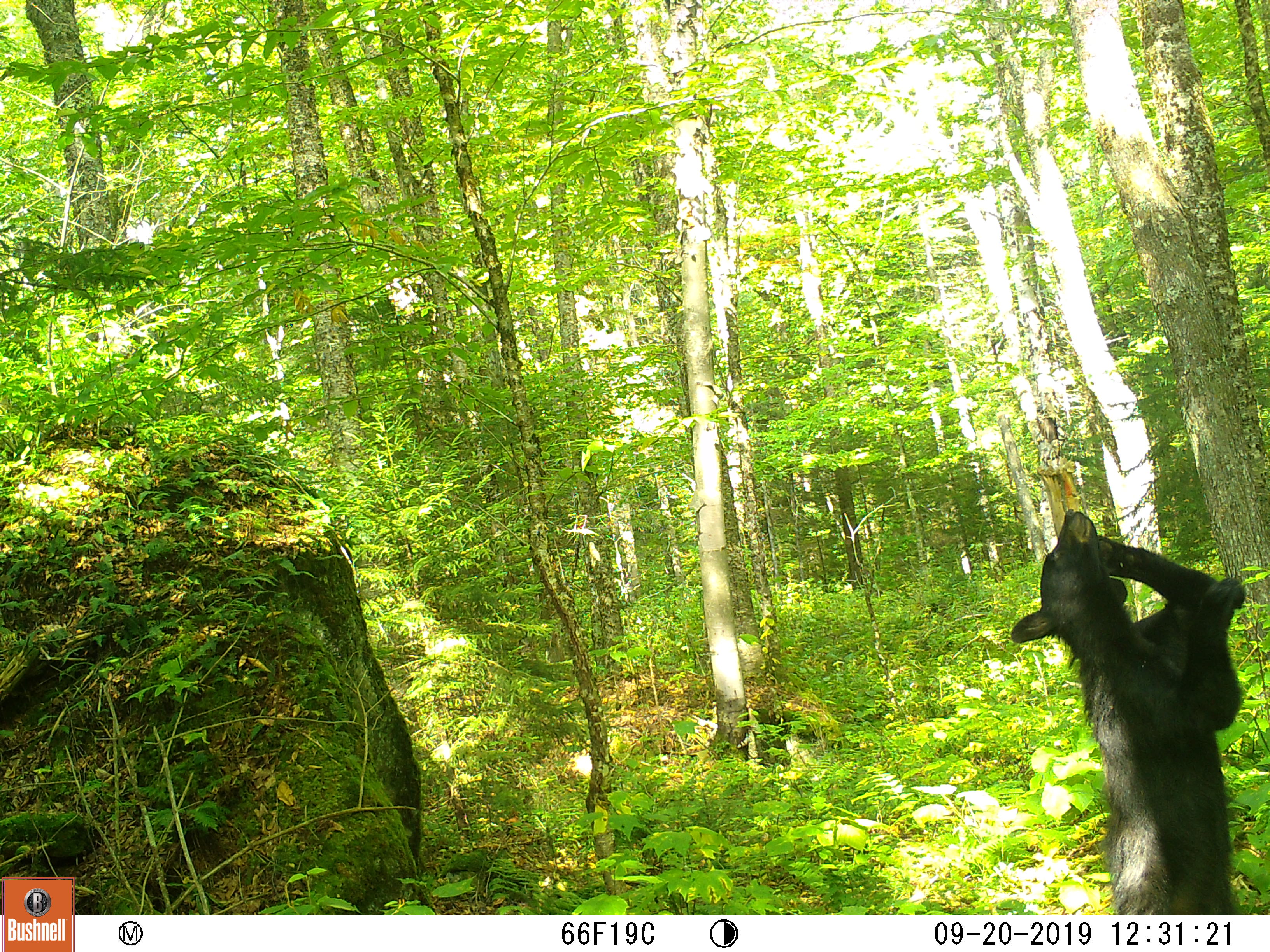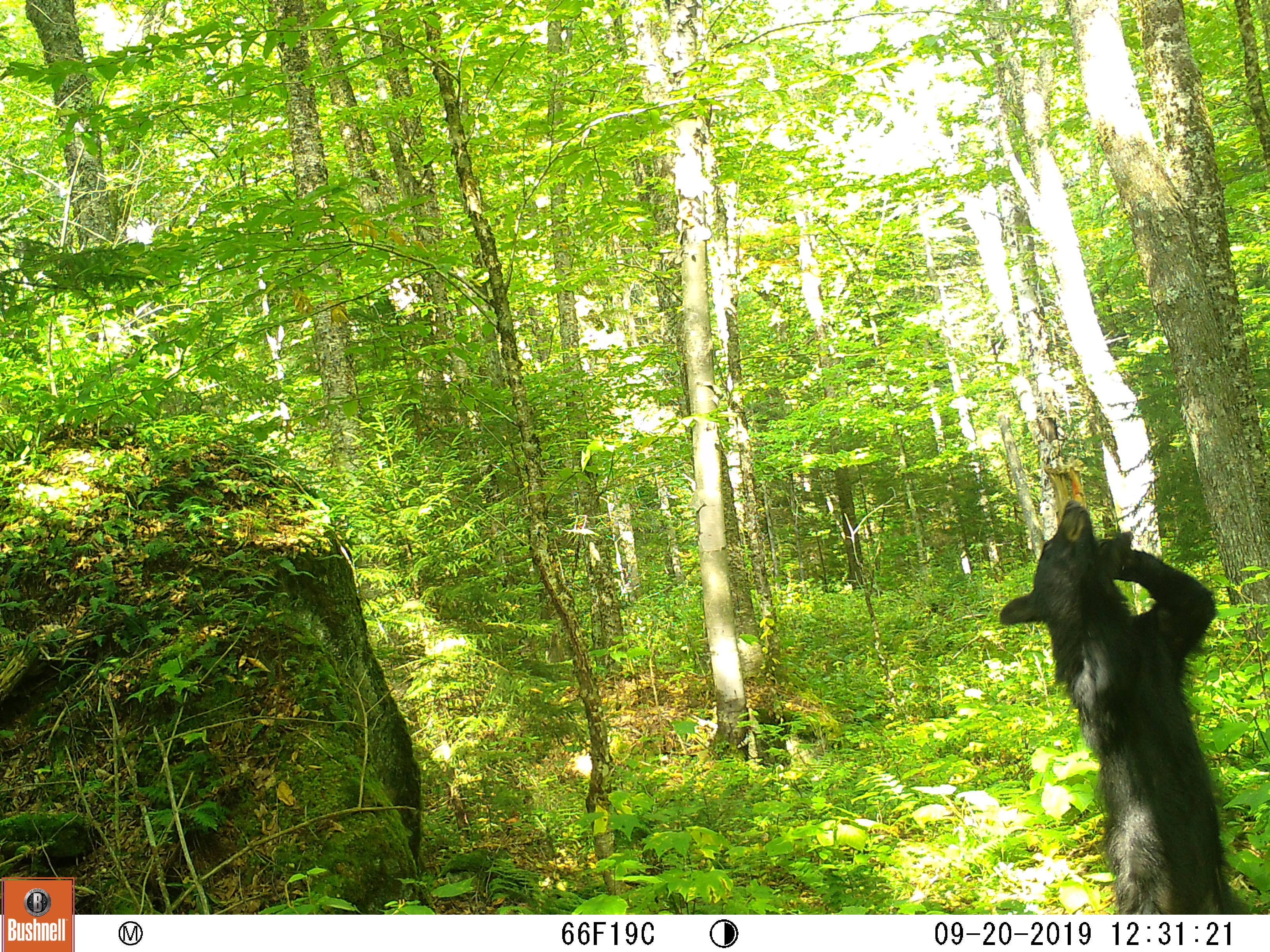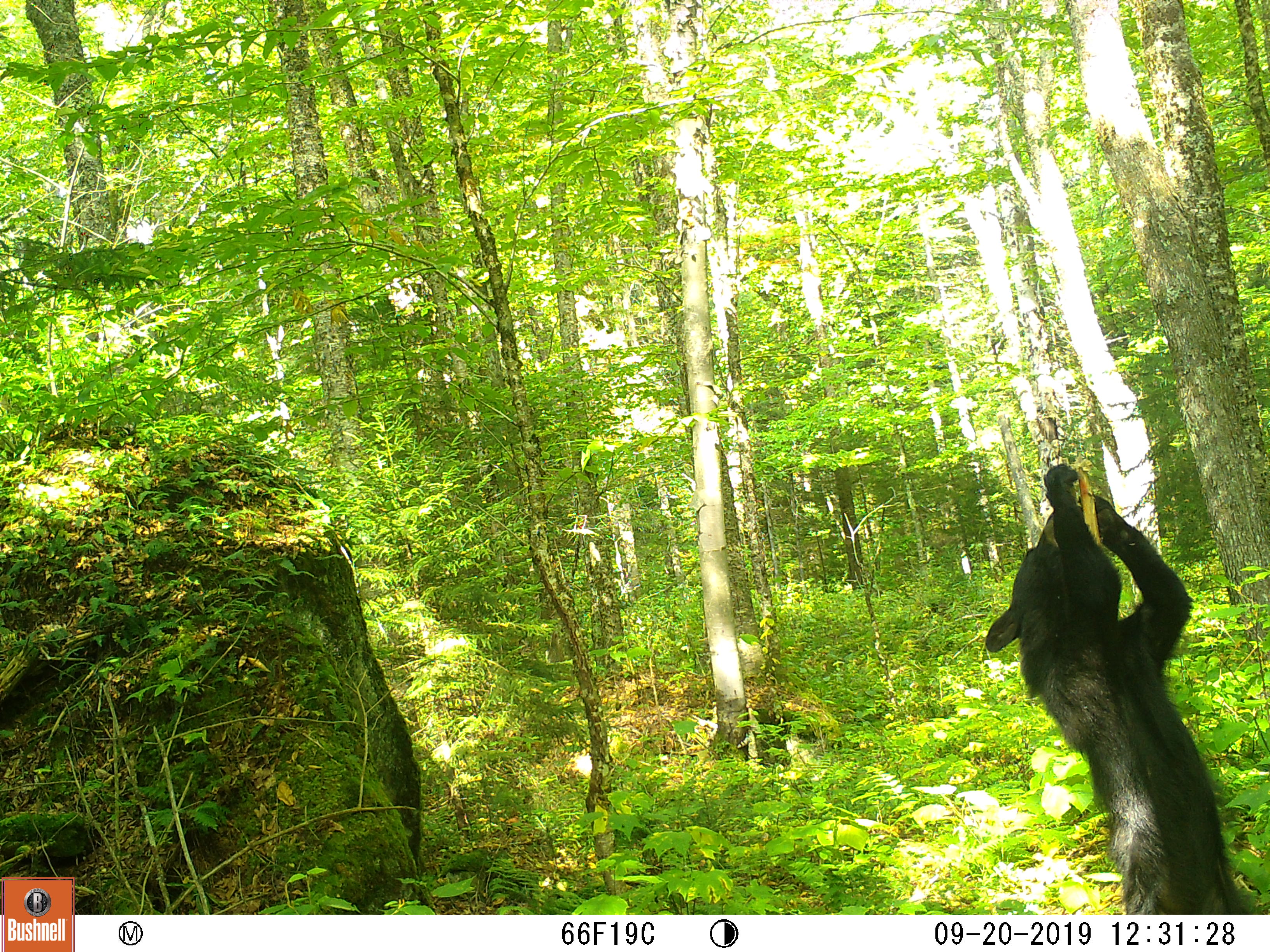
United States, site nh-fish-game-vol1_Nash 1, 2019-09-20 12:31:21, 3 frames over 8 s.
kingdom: Animalia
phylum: Chordata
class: Mammalia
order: Carnivora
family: Ursidae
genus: Ursus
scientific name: Ursus americanus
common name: black bear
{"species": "black bear (Ursus americanus)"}